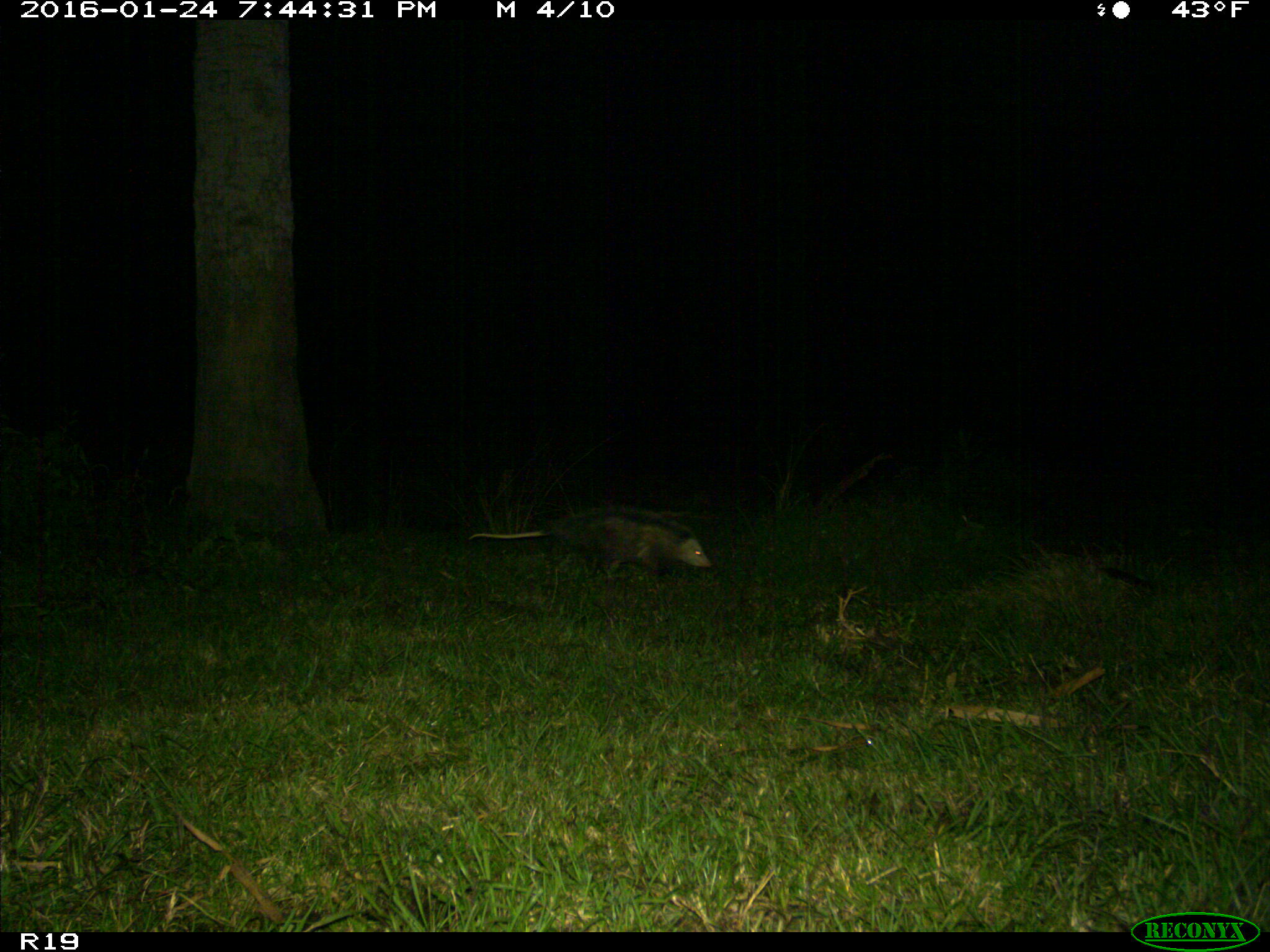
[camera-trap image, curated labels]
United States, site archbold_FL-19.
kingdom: Animalia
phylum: Chordata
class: Mammalia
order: Didelphimorphia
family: Didelphidae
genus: Didelphis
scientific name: Didelphis virginiana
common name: virginia opossum